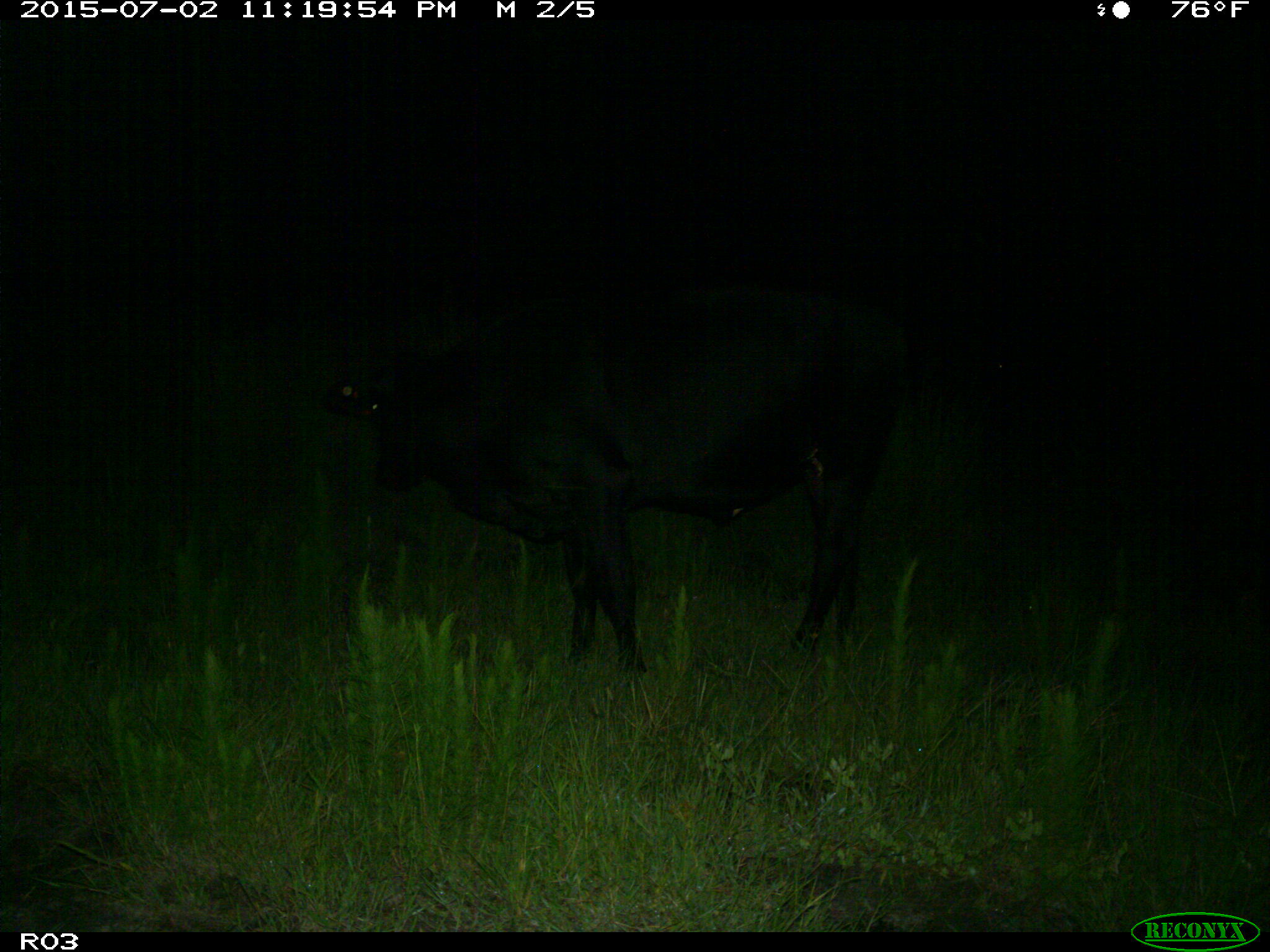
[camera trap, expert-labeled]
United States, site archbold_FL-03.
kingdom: Animalia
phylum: Chordata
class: Mammalia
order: Artiodactyla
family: Bovidae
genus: Bos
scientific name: Bos taurus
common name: domestic cow